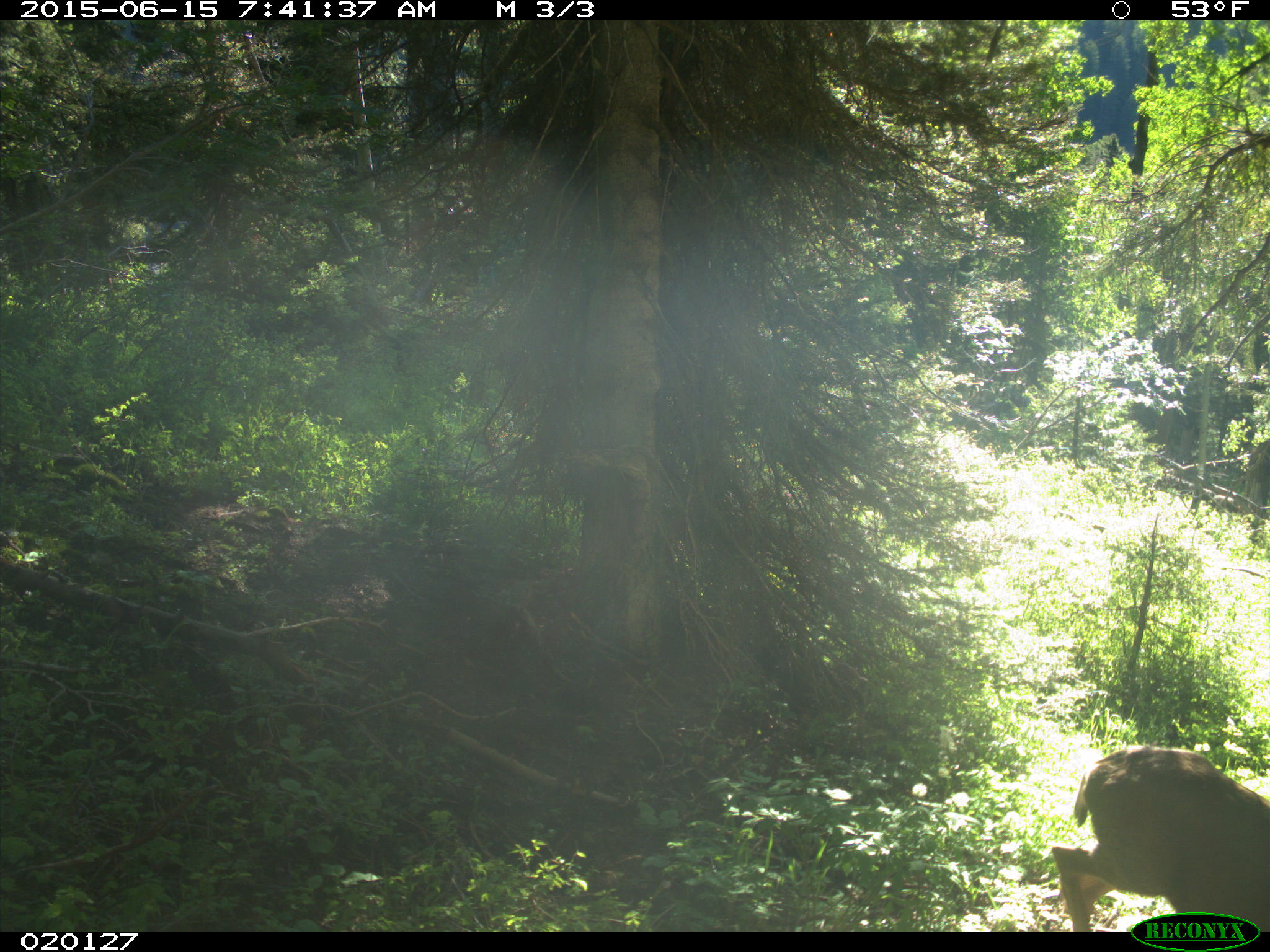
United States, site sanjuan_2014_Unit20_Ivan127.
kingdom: Animalia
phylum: Chordata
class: Mammalia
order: Artiodactyla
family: Cervidae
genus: Odocoileus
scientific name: Odocoileus hemionus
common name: mule deer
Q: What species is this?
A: Odocoileus hemionus (mule deer).